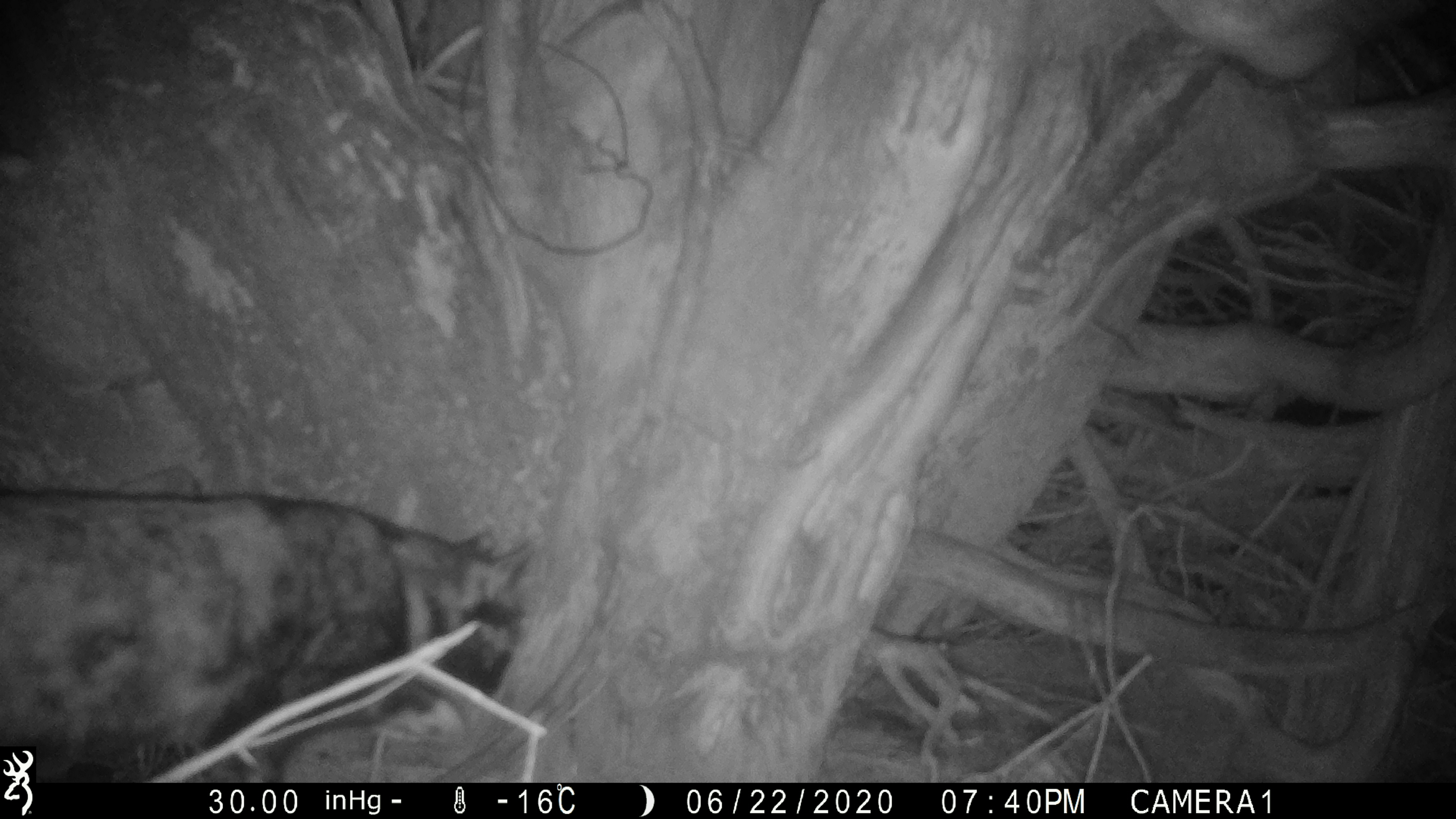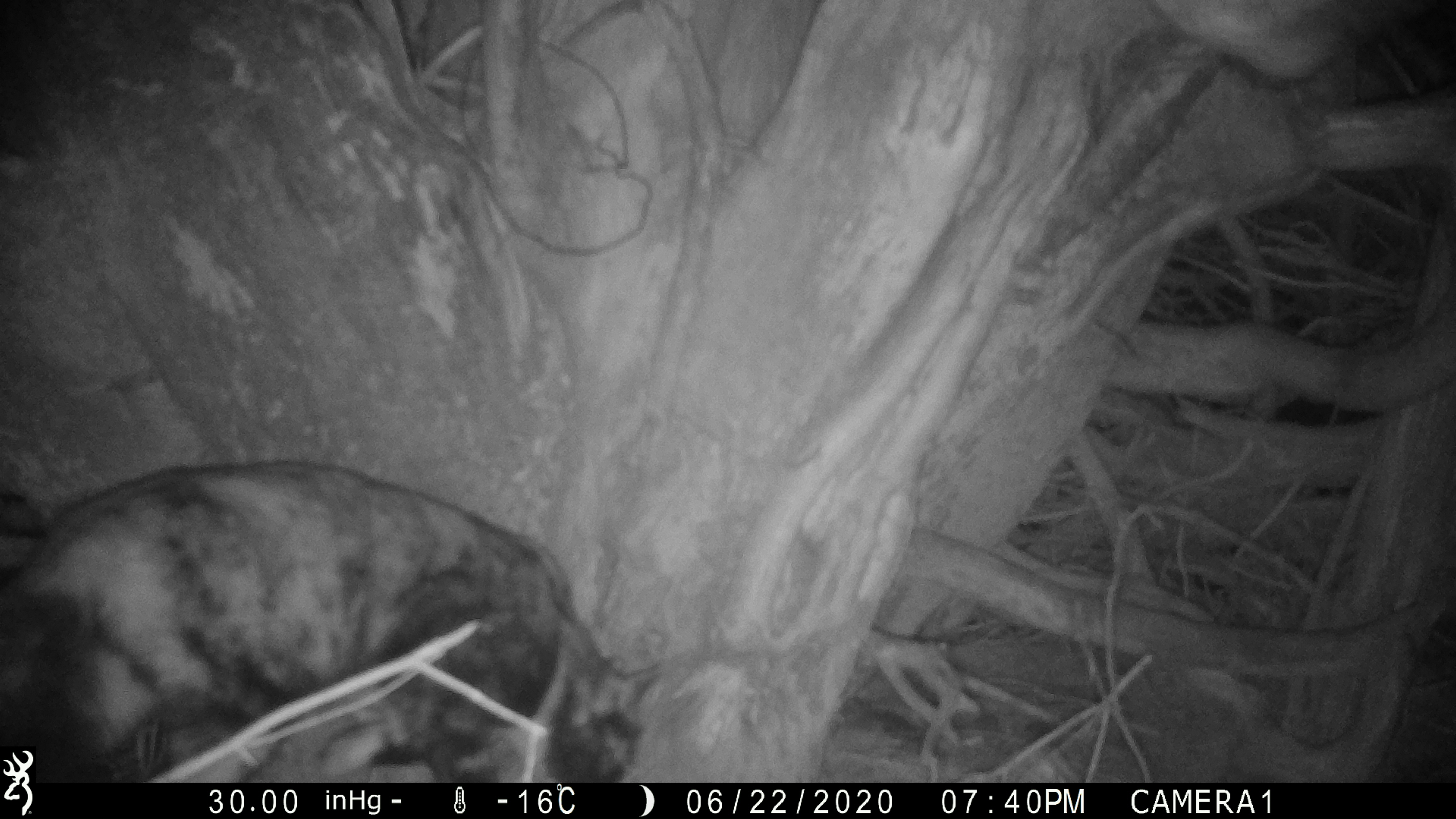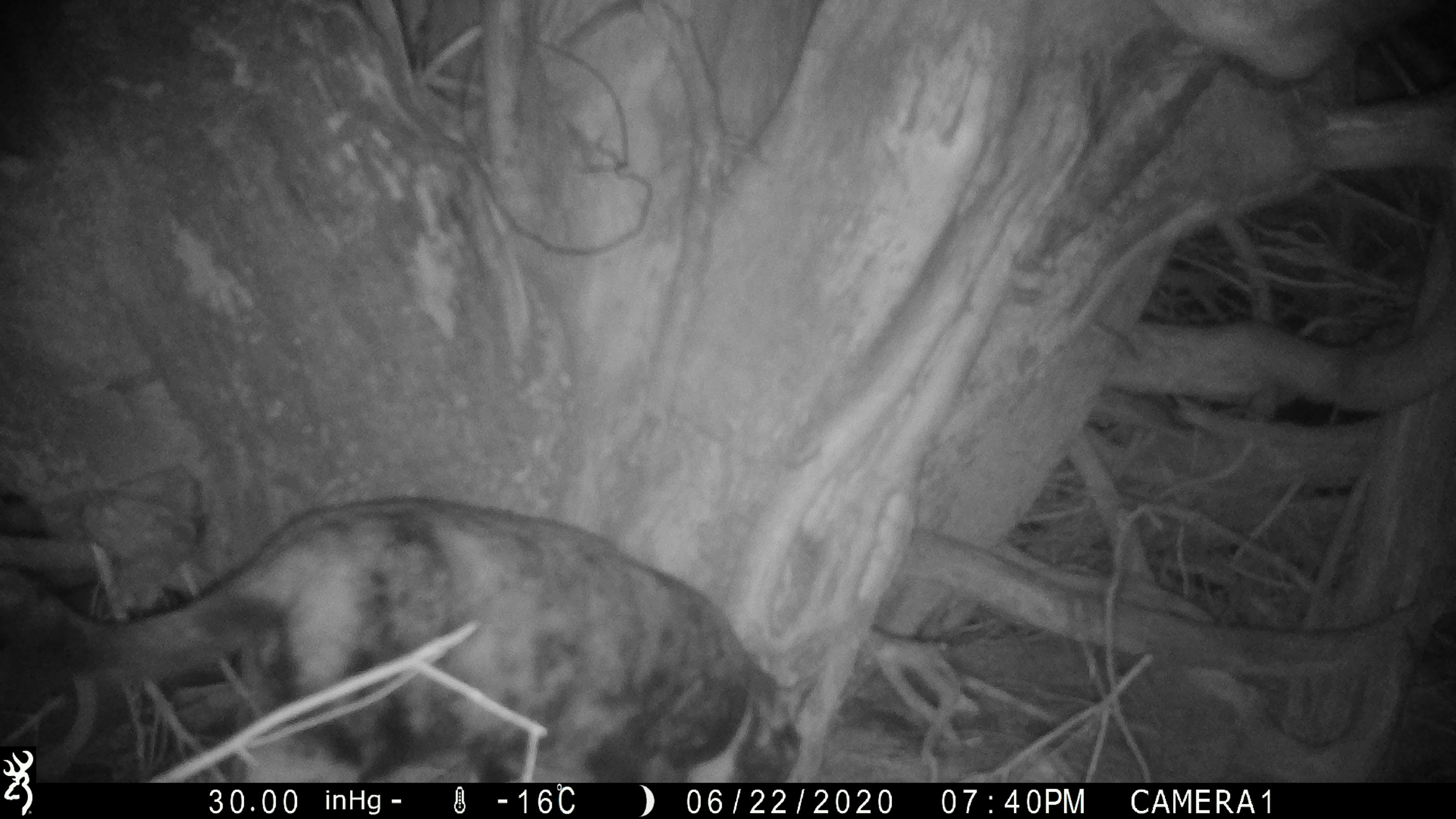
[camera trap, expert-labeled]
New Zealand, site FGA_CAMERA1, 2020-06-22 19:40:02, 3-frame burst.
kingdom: Animalia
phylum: Chordata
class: Mammalia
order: Carnivora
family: Felidae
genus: Felis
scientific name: Felis catus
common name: domestic cat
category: cat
Cat (domestic cat) (Felis catus).